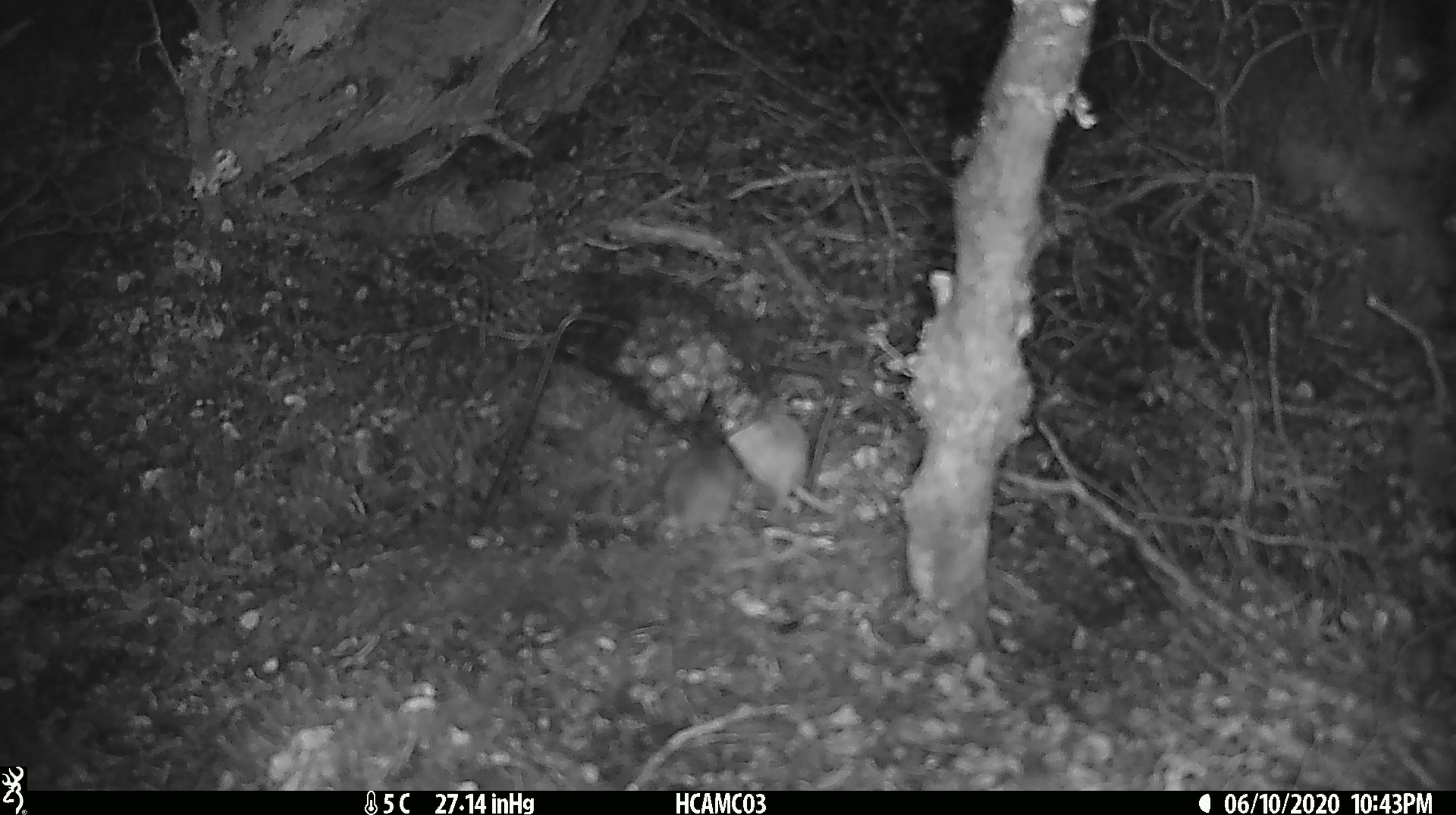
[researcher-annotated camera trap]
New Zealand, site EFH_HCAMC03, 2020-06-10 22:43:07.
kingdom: Animalia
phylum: Chordata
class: Mammalia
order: Rodentia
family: Muridae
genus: Mus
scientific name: Mus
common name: mouse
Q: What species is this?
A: Mouse (Mus).